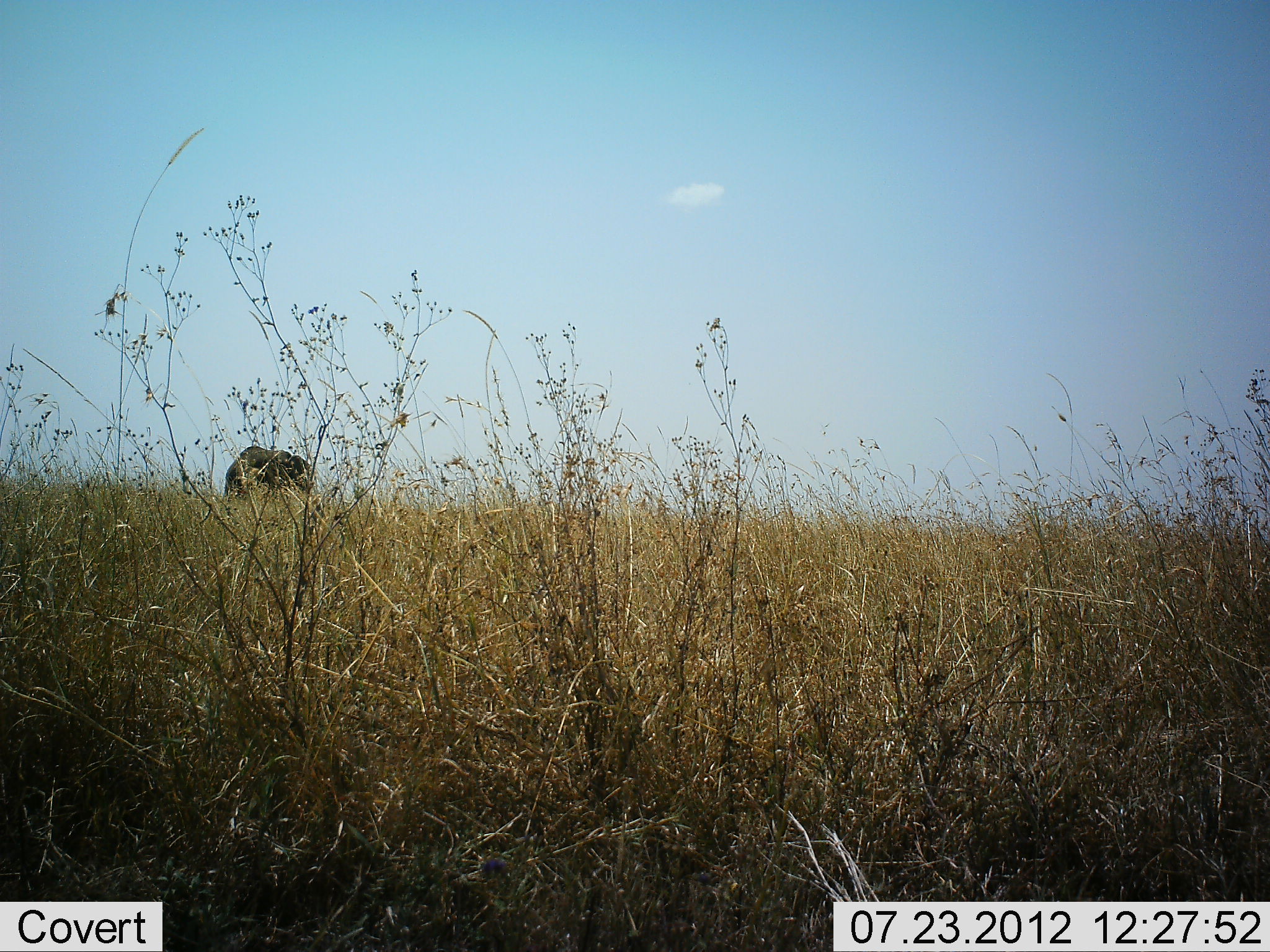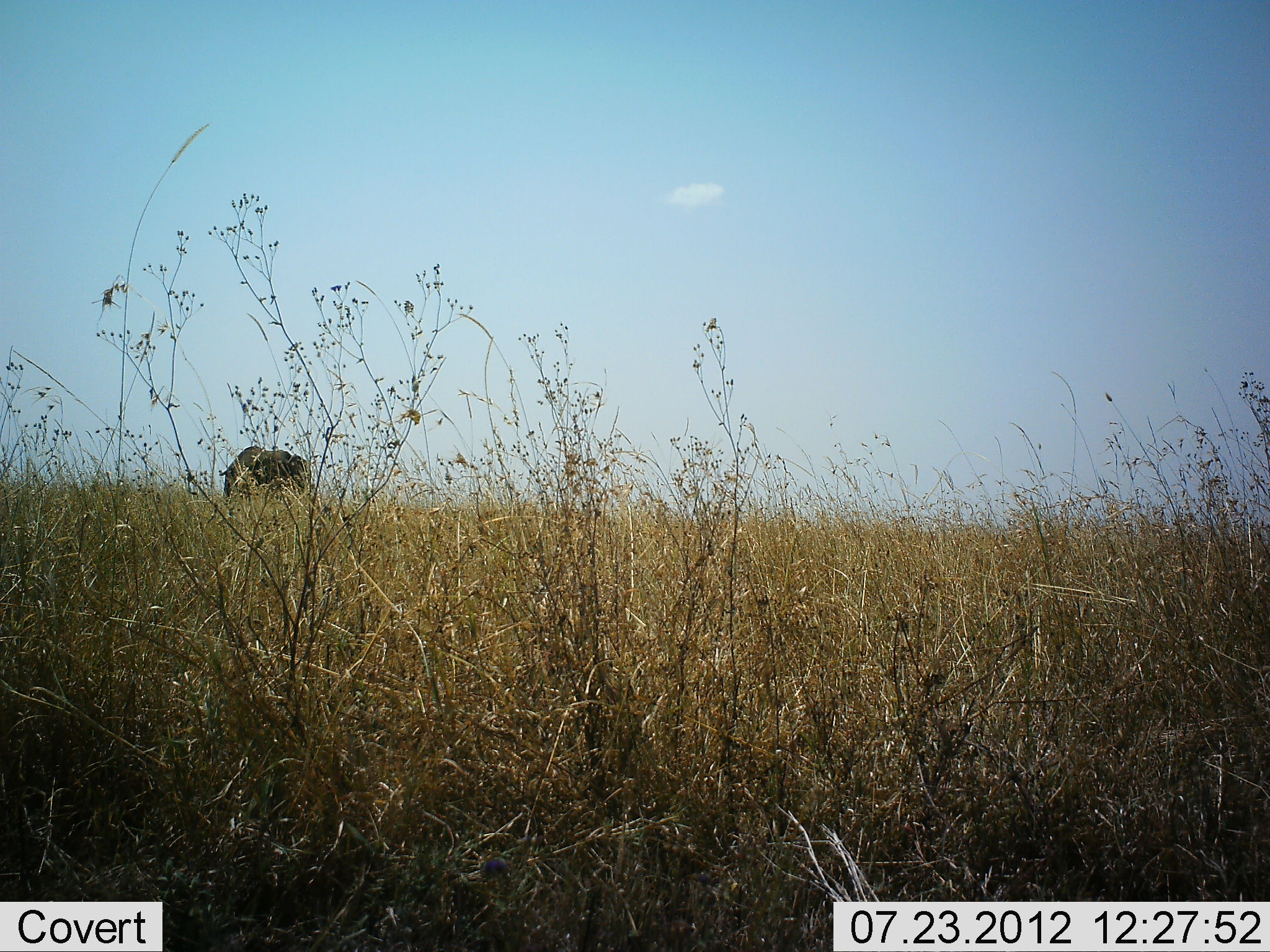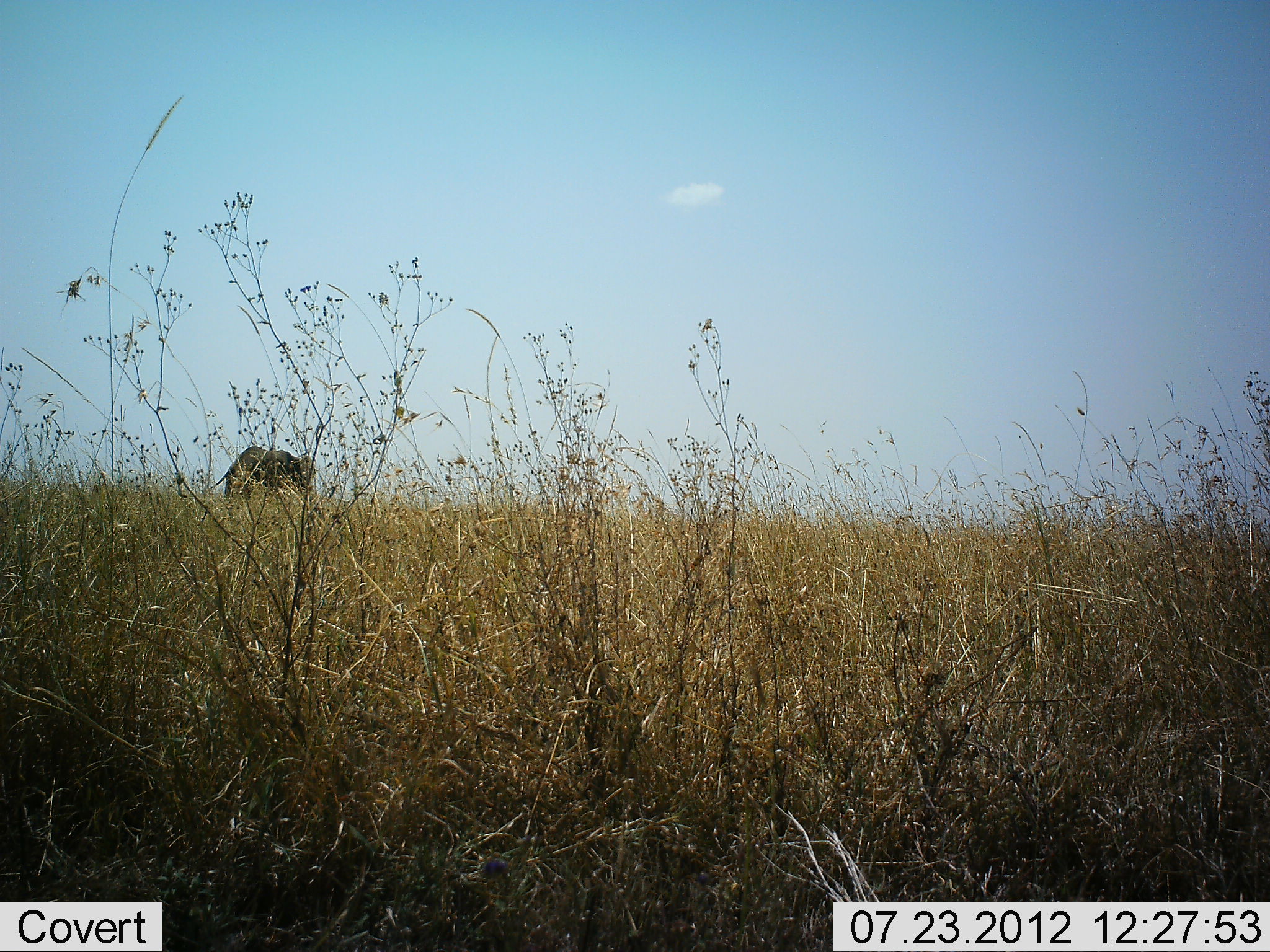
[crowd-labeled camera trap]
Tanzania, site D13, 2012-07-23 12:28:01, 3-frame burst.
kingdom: Animalia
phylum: Chordata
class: Mammalia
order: Proboscidea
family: Elephantidae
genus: Loxodonta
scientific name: Loxodonta africana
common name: african bush elephant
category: elephant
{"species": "elephant (african bush elephant) (Loxodonta africana)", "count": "1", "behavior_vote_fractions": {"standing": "91%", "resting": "0%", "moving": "9%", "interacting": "0%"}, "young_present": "0%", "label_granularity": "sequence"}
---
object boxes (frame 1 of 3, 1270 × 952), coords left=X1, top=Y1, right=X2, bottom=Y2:
animal: left=221, top=444, right=316, bottom=502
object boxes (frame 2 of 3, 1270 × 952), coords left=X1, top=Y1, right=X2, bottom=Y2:
animal: left=219, top=446, right=313, bottom=507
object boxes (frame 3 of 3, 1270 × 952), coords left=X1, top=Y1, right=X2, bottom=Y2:
animal: left=210, top=446, right=317, bottom=506